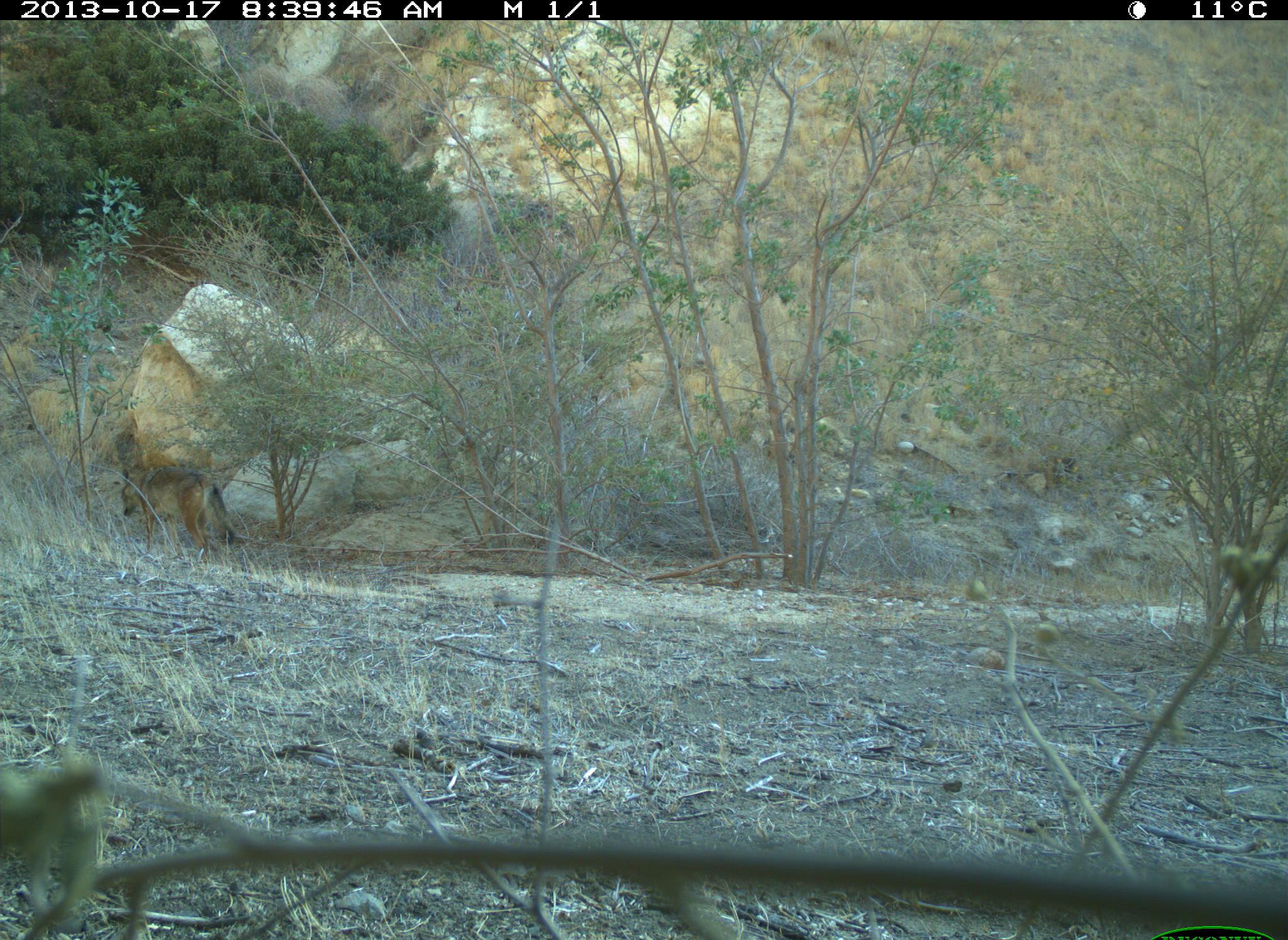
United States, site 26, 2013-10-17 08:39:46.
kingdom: Animalia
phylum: Chordata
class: Mammalia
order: Carnivora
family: Canidae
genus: Canis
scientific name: Canis latrans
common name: coyote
Coyote (Canis latrans).